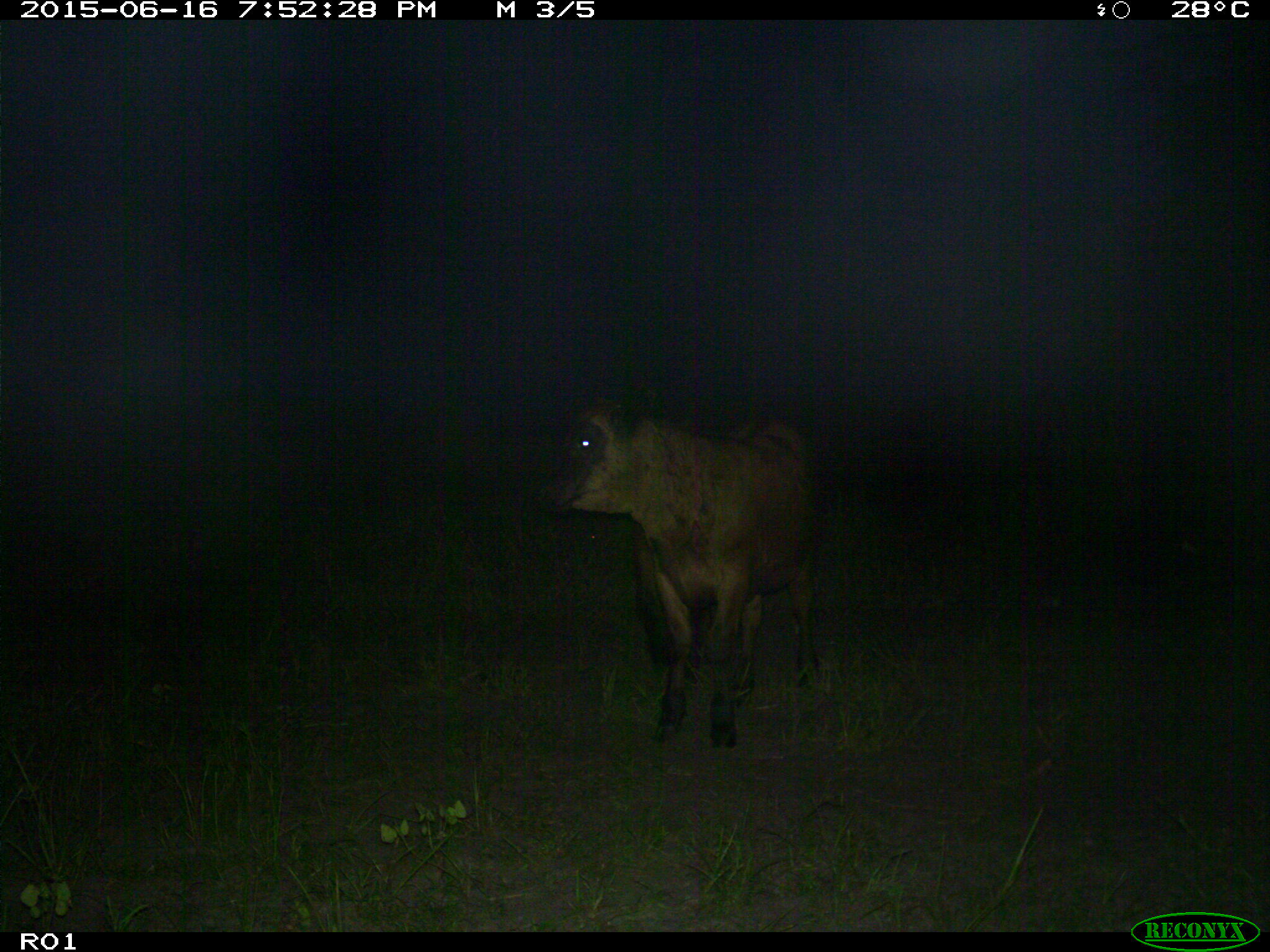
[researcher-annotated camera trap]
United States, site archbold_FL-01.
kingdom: Animalia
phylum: Chordata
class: Mammalia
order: Artiodactyla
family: Bovidae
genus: Bos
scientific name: Bos taurus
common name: domestic cow